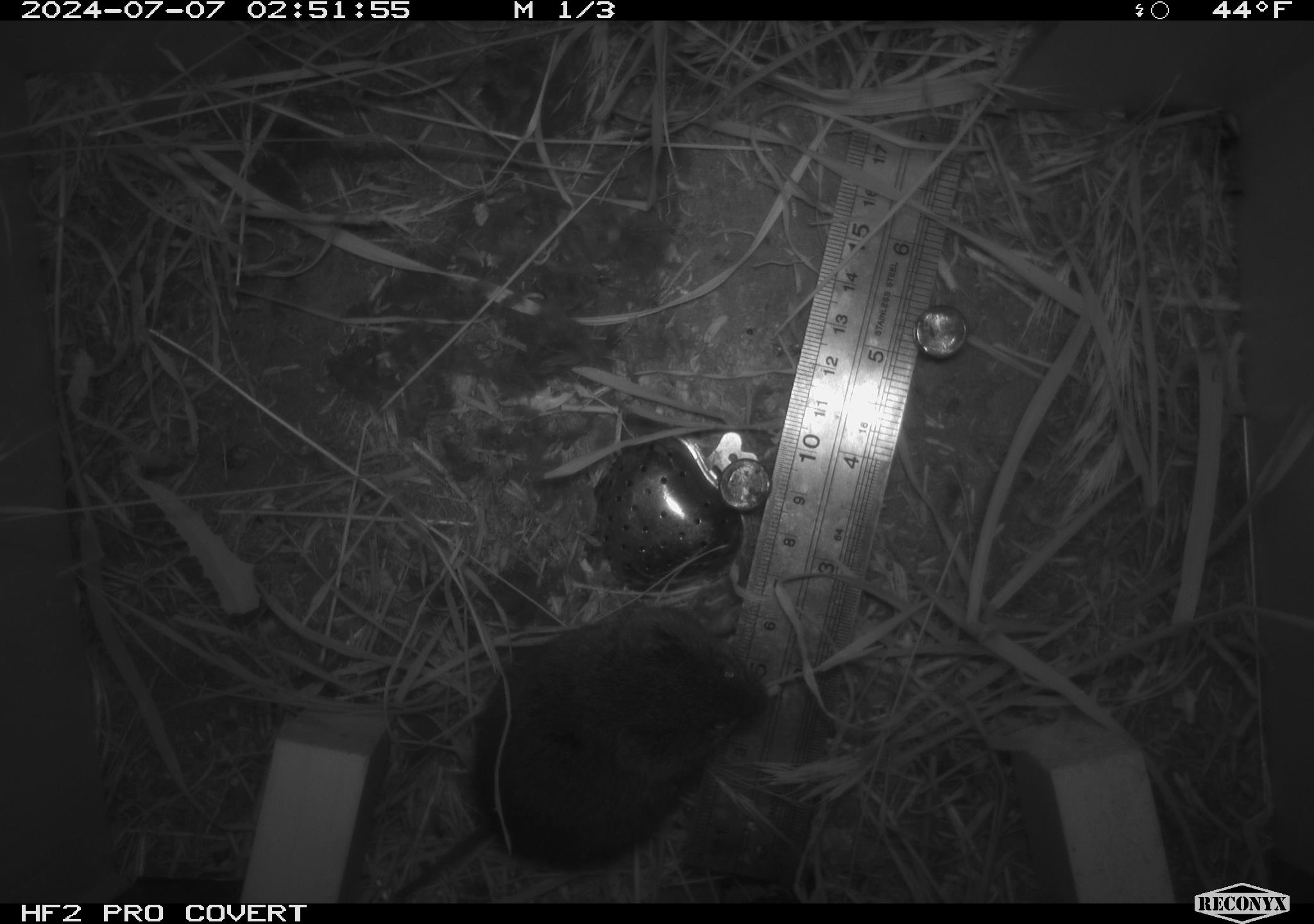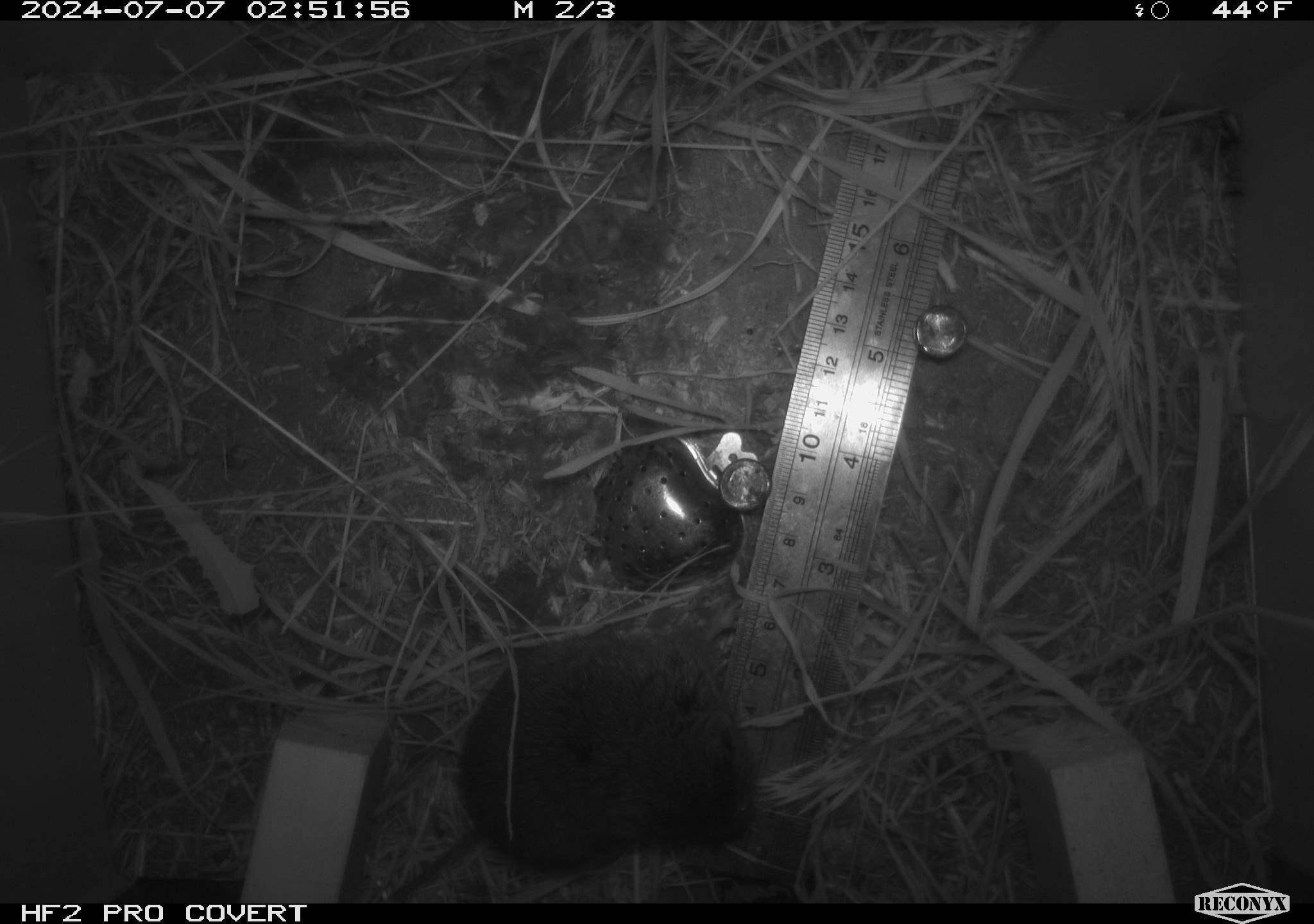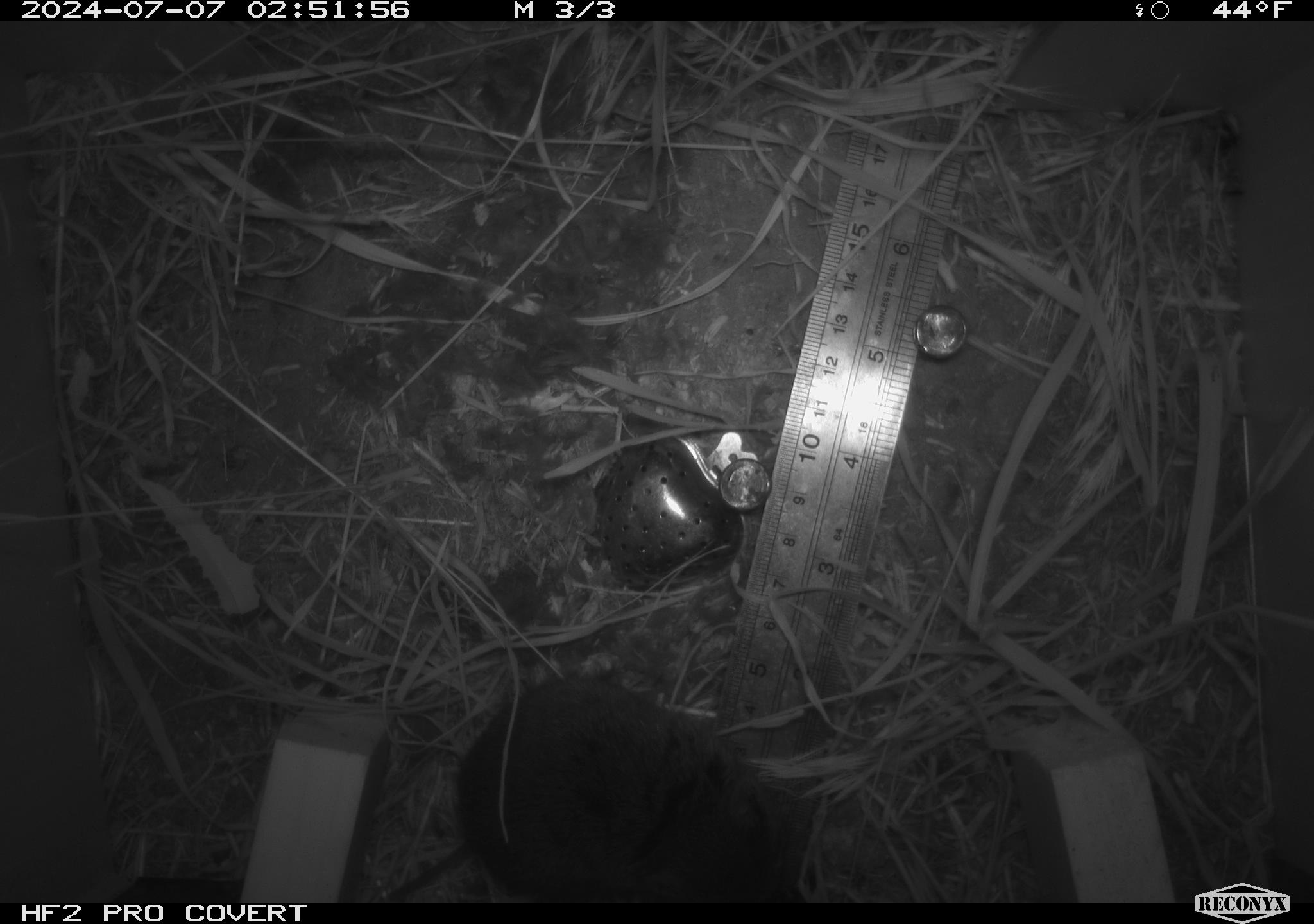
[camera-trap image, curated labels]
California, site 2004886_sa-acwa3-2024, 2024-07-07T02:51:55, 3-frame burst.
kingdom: Animalia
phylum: Chordata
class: Mammalia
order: Rodentia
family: Cricetidae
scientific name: Arvicolinae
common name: voles, lemmings, and muskrats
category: arvicolinae subfamily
Arvicolinae subfamily (voles, lemmings, and muskrats) (Arvicolinae).